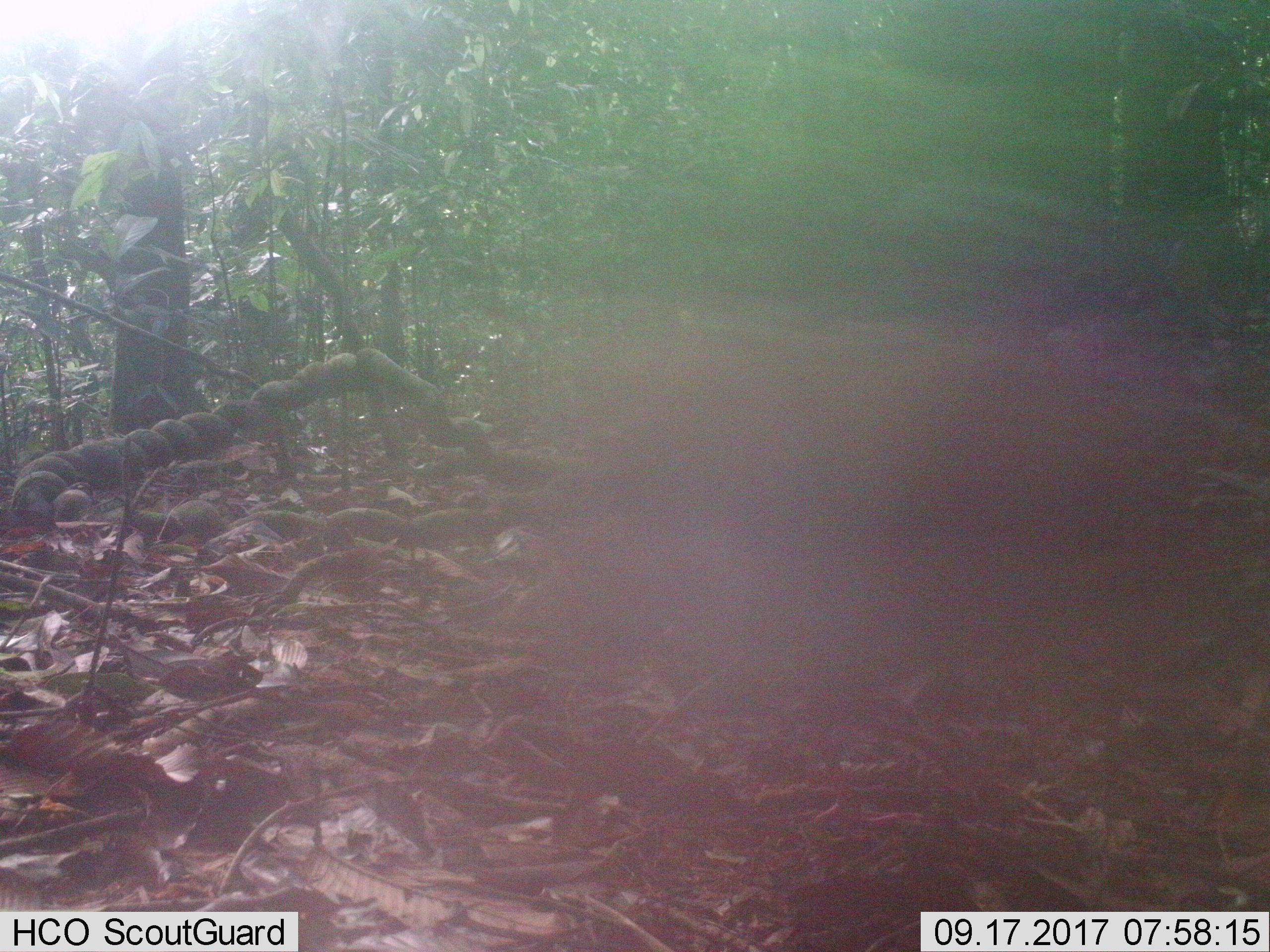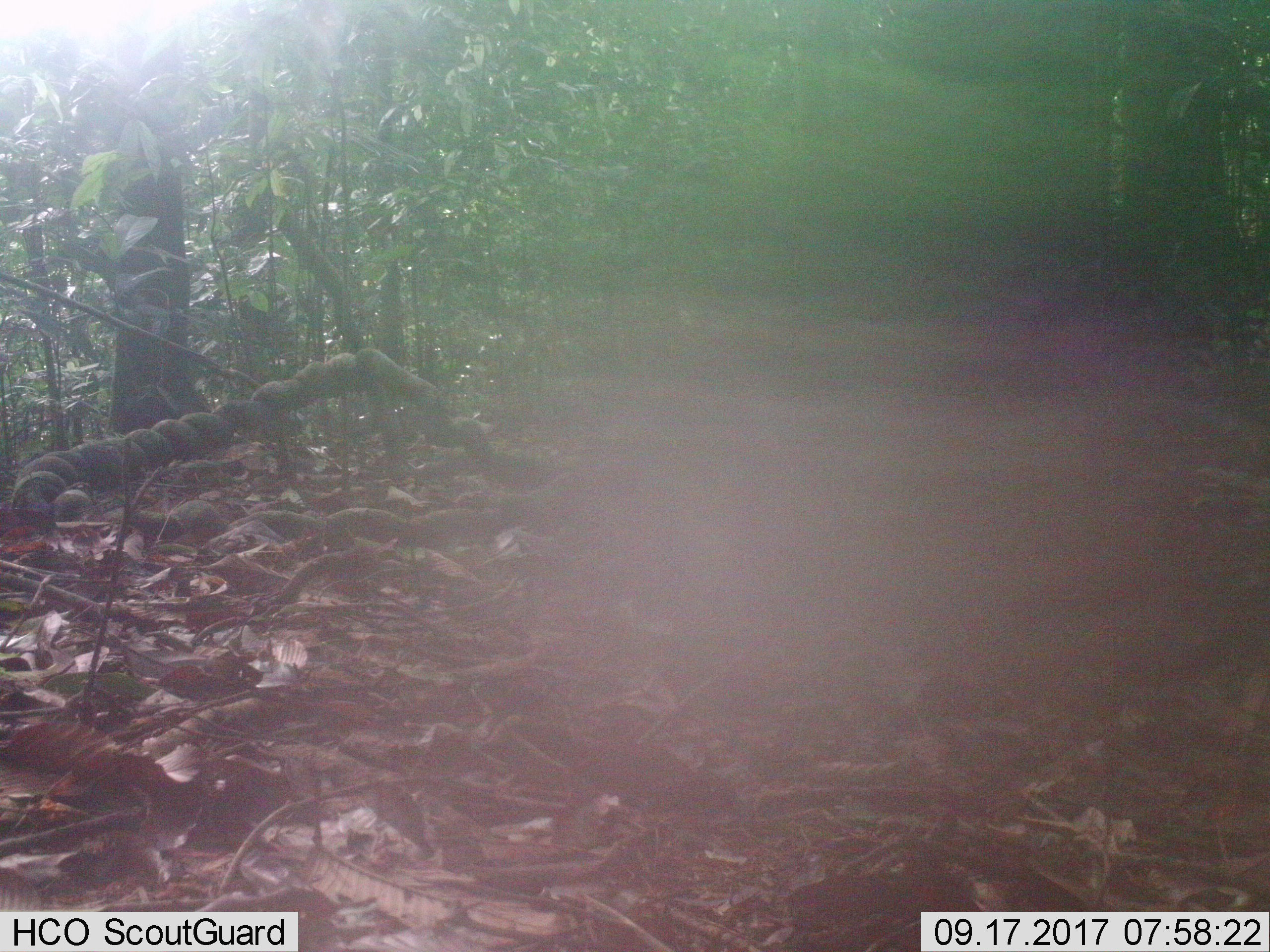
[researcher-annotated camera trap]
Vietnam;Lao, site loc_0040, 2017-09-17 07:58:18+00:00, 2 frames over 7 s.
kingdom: Animalia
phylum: Chordata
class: Aves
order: Galliformes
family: Phasianidae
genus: Lophura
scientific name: Lophura nycthemera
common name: silver pheasant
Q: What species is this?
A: Silver pheasant (Lophura nycthemera).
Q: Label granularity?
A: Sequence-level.